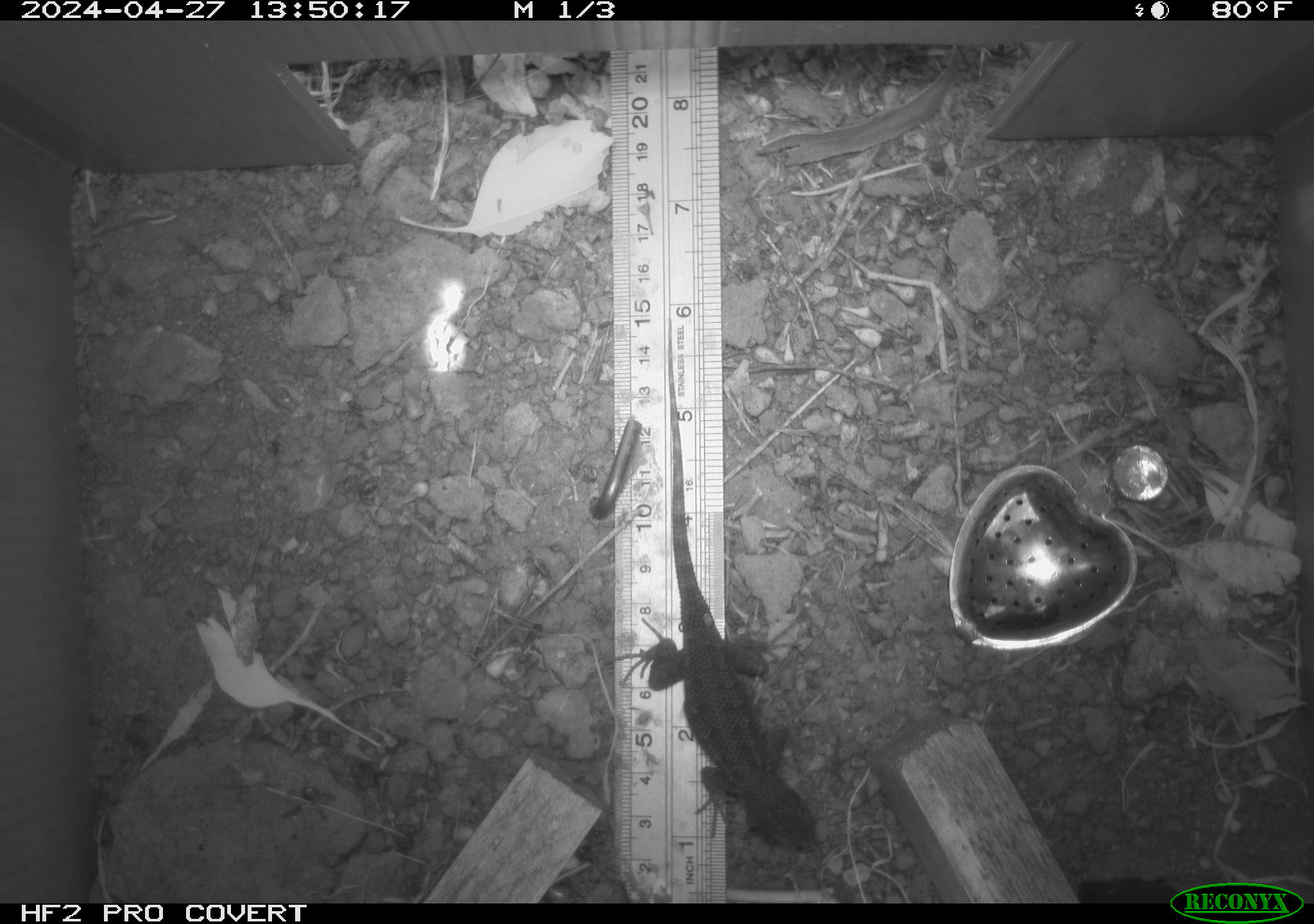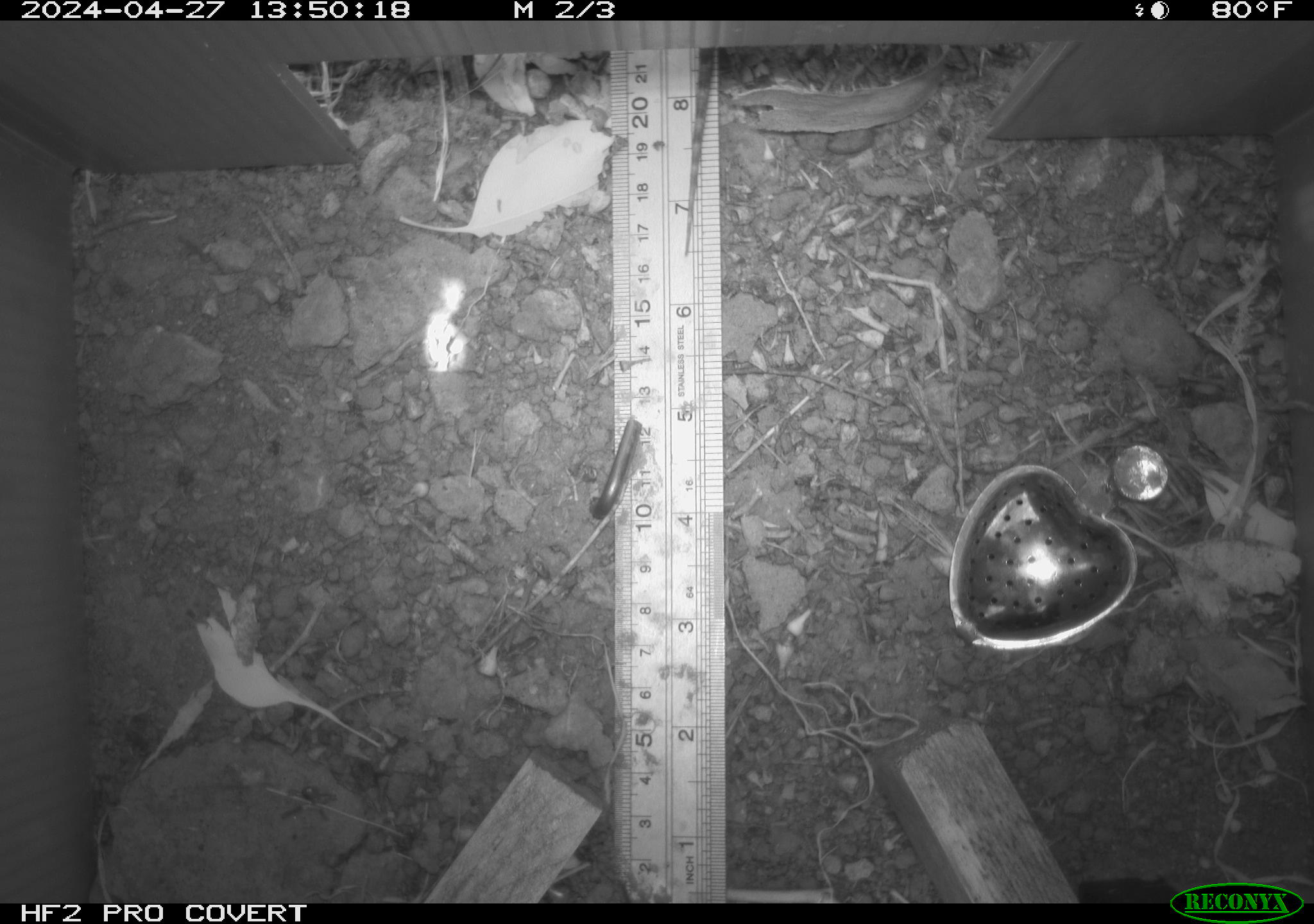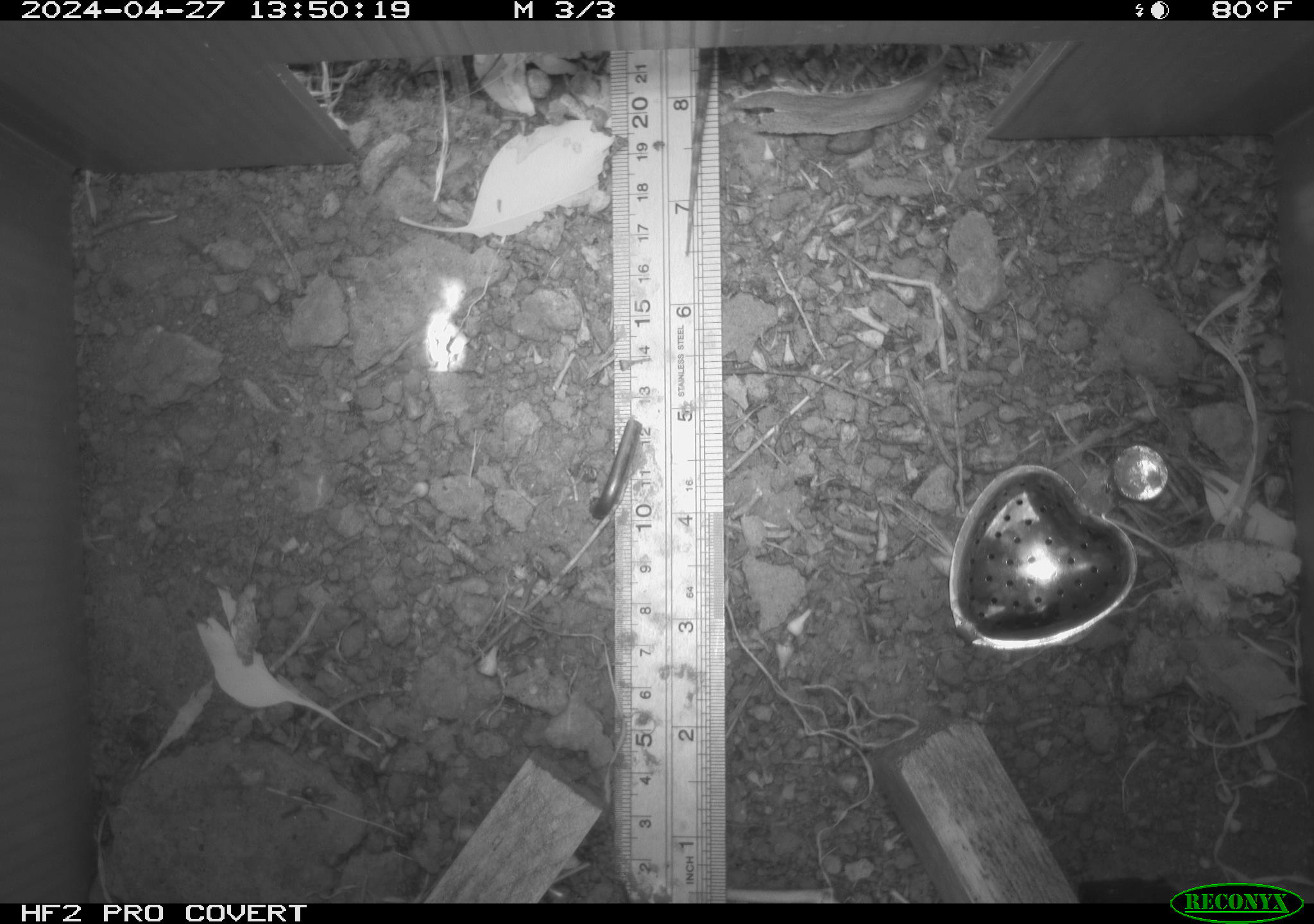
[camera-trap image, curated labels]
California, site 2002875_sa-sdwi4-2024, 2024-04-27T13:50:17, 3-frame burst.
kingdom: Animalia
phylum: Chordata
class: Reptilia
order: Squamata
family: Phrynosomatidae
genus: Sceloporus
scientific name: Sceloporus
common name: spiny lizards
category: sceloporus species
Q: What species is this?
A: Sceloporus species (spiny lizards) (Sceloporus).